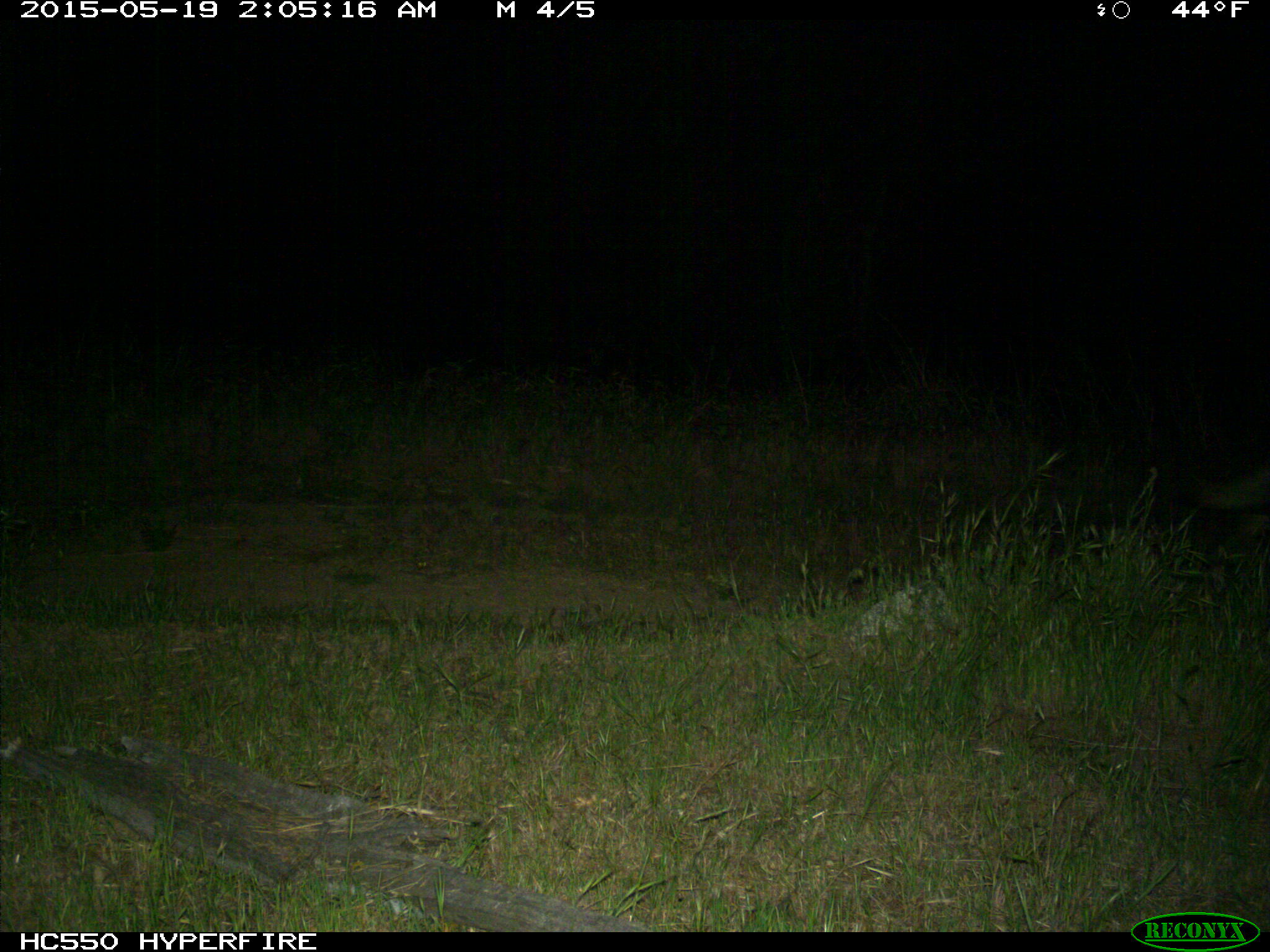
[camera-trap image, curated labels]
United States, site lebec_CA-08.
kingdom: Animalia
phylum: Chordata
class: Mammalia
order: Carnivora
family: Canidae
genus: Canis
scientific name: Canis latrans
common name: coyote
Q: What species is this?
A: Canis latrans (coyote).